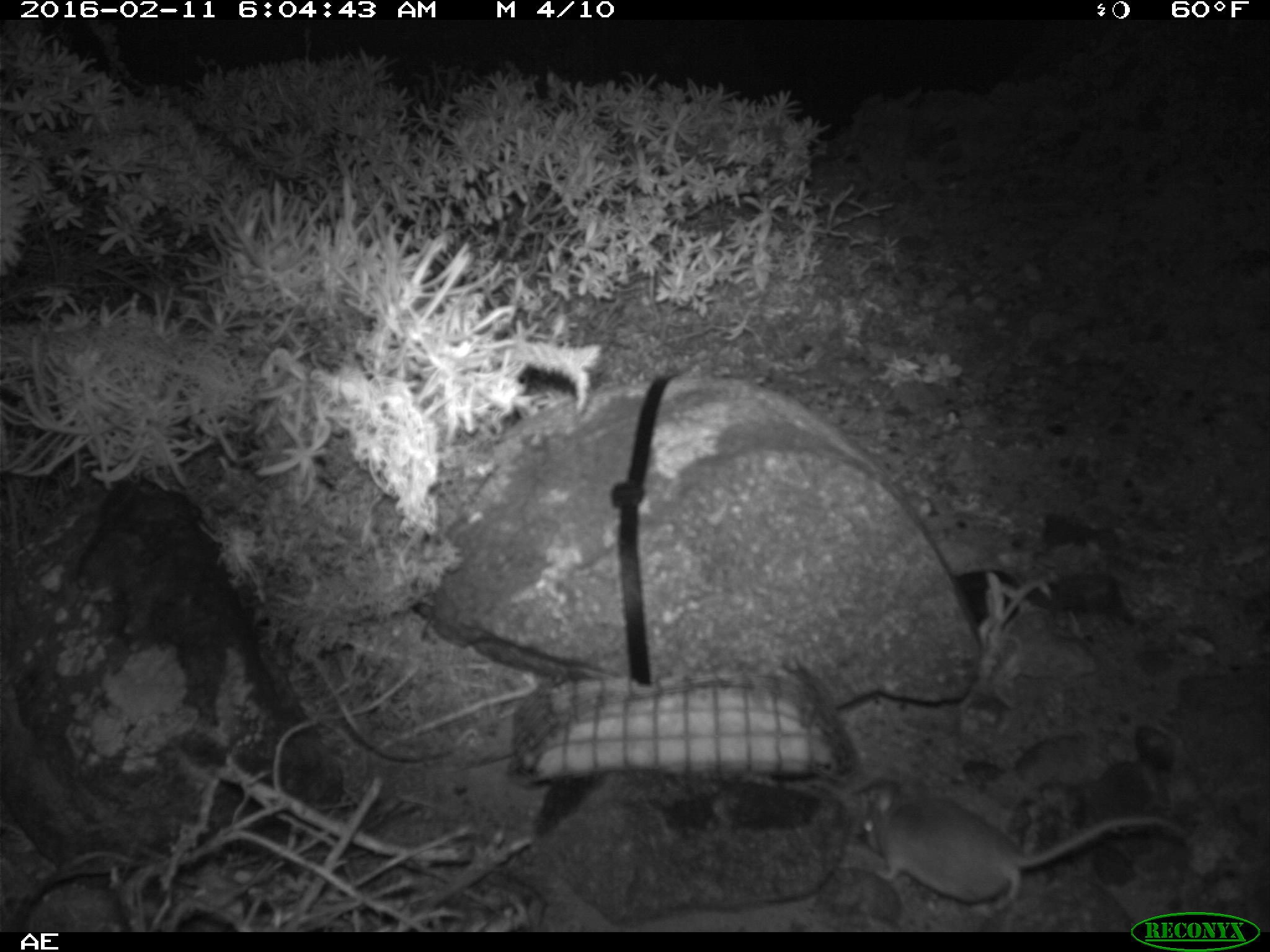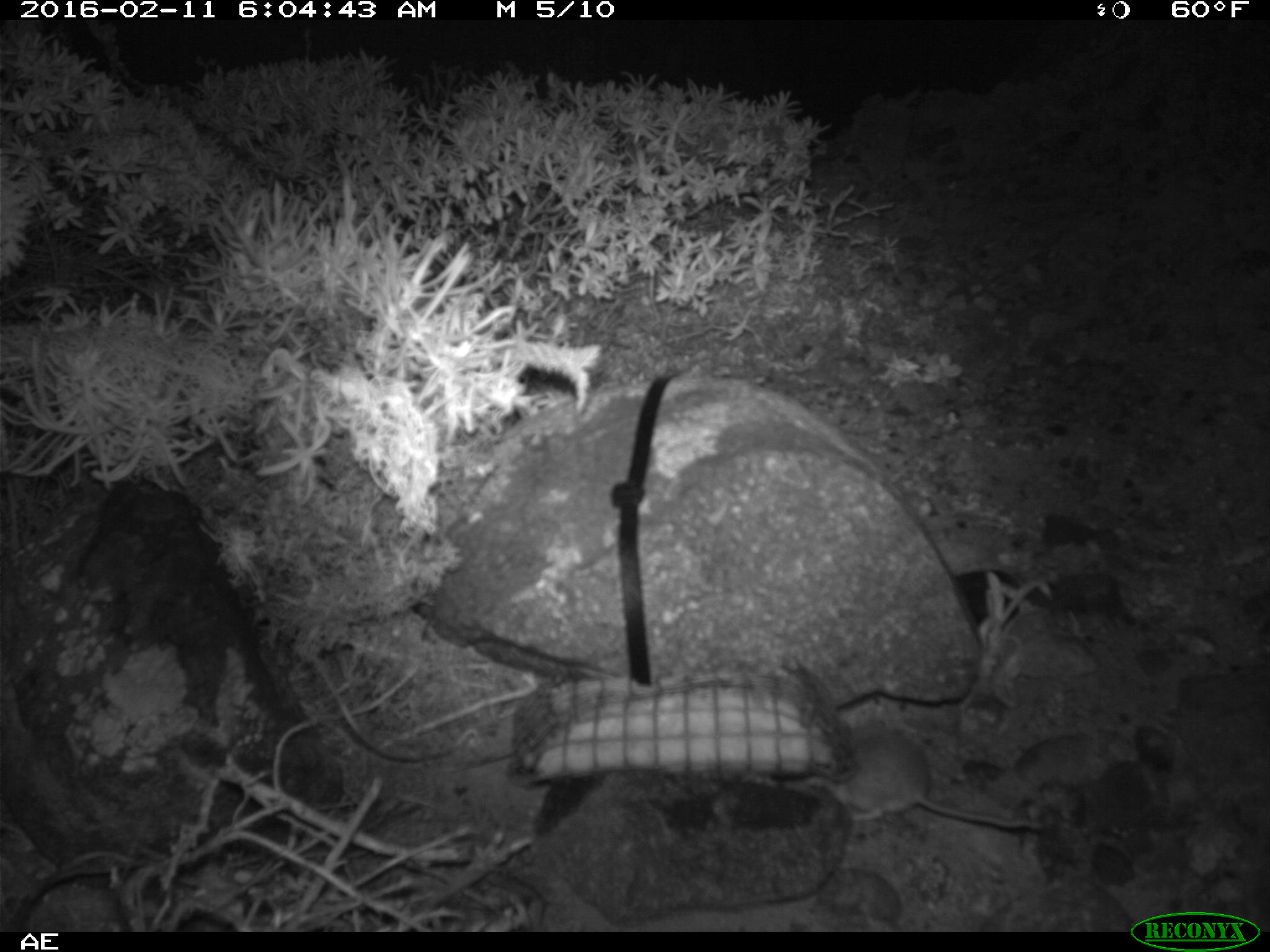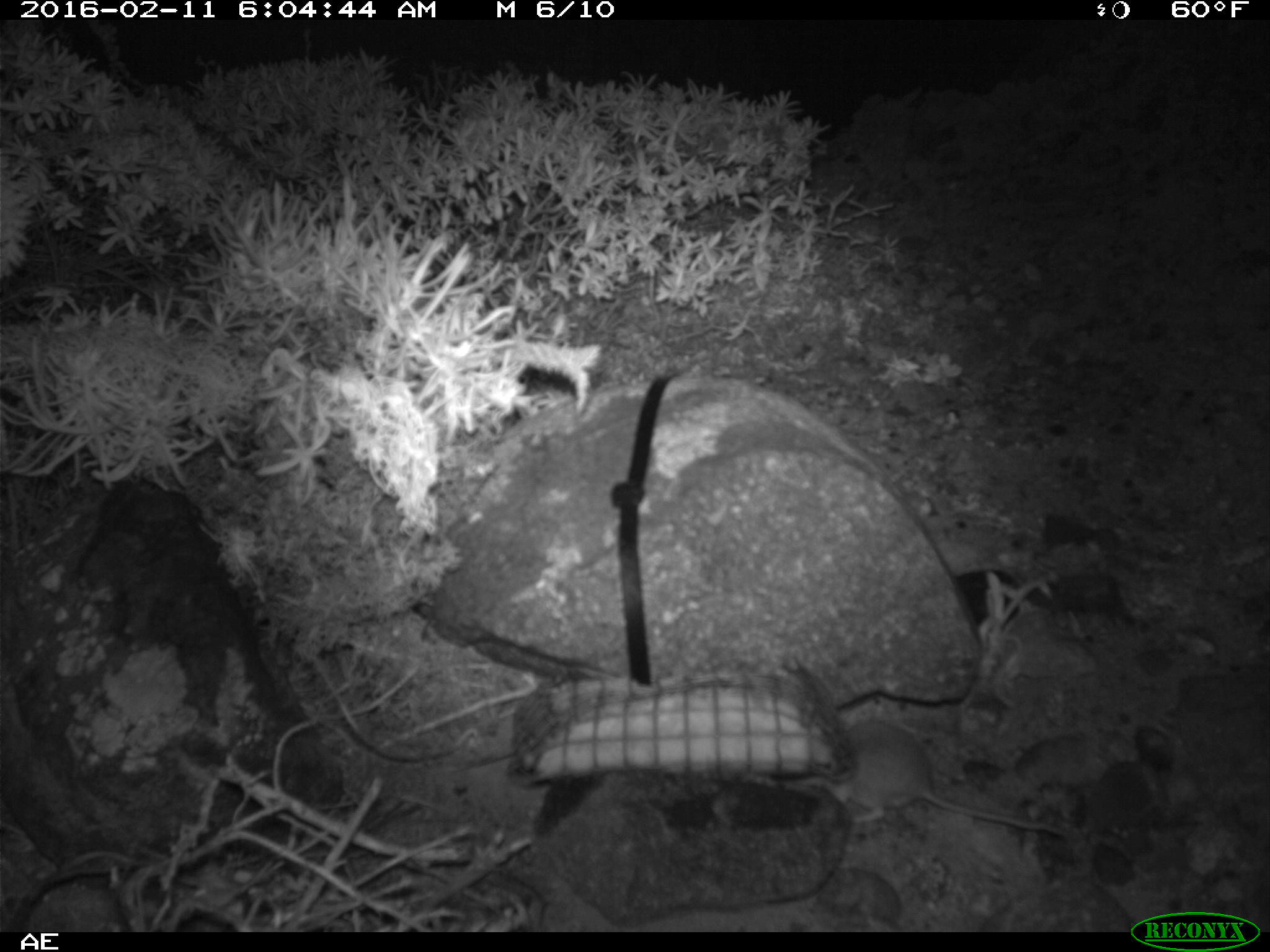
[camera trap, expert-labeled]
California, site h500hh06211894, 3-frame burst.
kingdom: Animalia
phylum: Chordata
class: Mammalia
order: Rodentia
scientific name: Rodentia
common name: rodent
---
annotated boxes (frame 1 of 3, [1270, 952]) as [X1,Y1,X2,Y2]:
rodent: [863,788,1192,913]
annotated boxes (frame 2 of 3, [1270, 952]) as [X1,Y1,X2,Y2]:
rodent: [807,727,1047,830]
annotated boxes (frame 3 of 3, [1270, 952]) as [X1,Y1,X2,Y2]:
rodent: [833,716,1070,842]